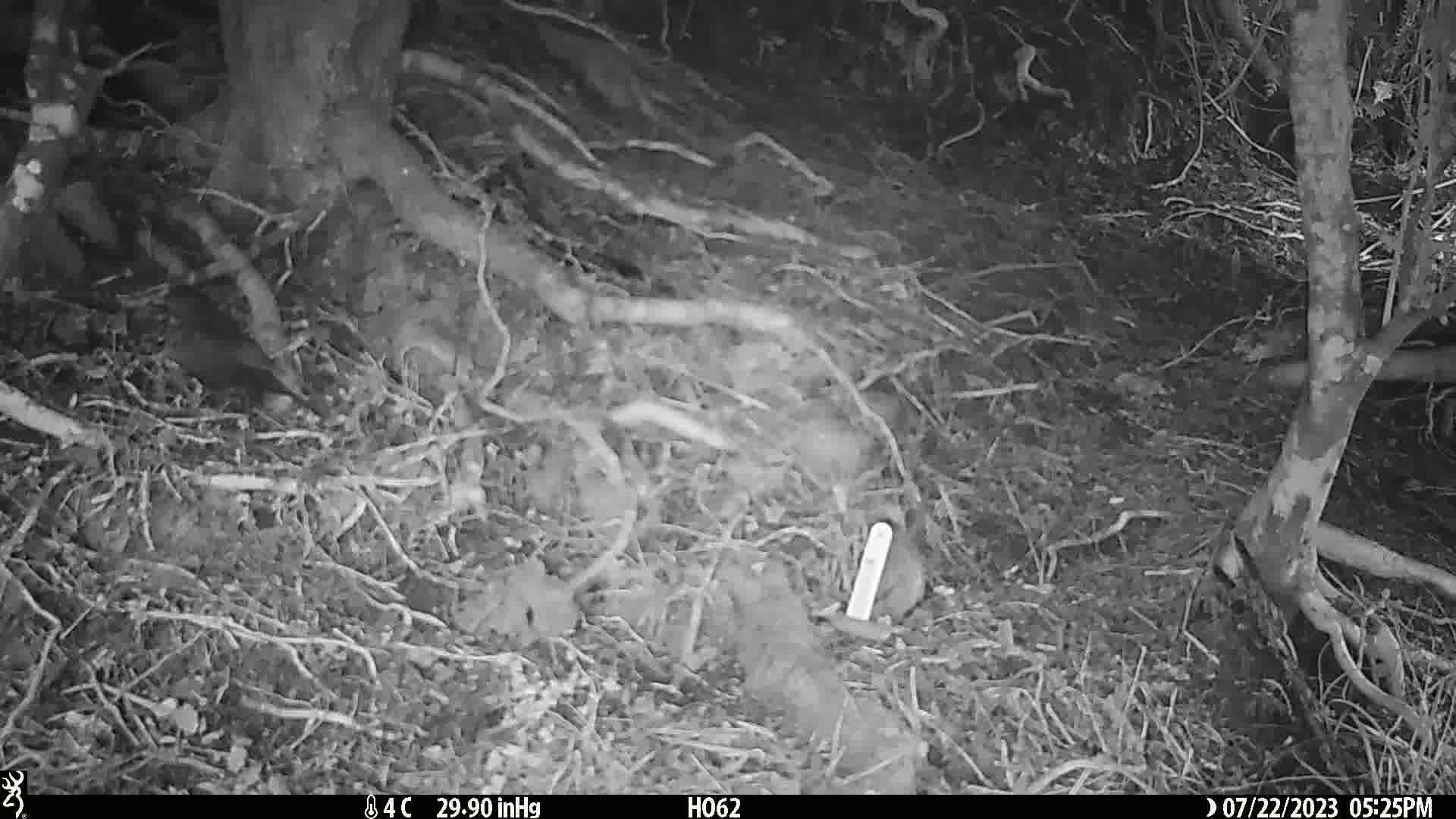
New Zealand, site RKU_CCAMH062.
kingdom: Animalia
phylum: Chordata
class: Aves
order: Passeriformes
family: Turdidae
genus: Turdus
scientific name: Turdus merula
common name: eurasian blackbird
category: blackbird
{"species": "blackbird (eurasian blackbird) (Turdus merula)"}